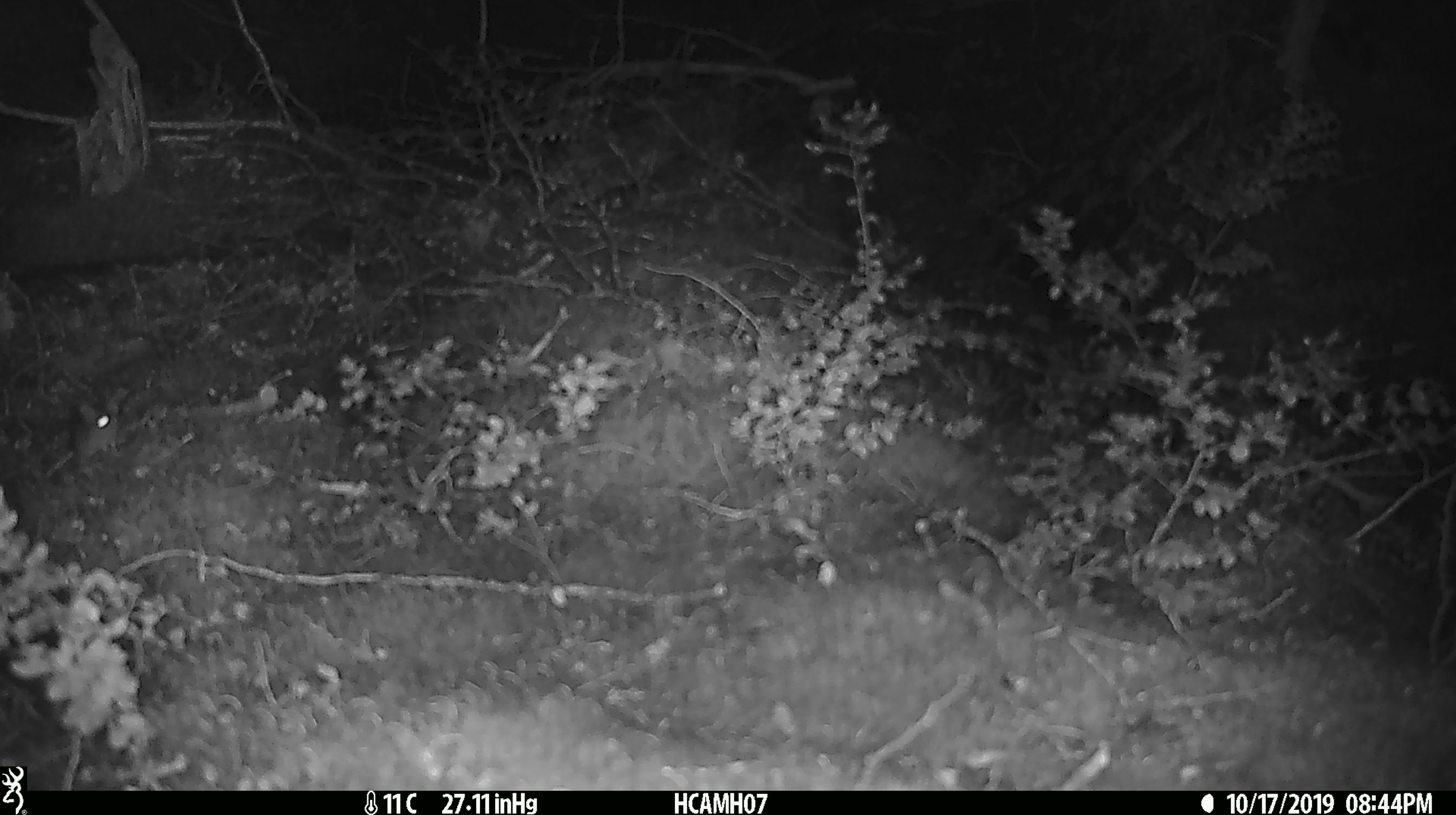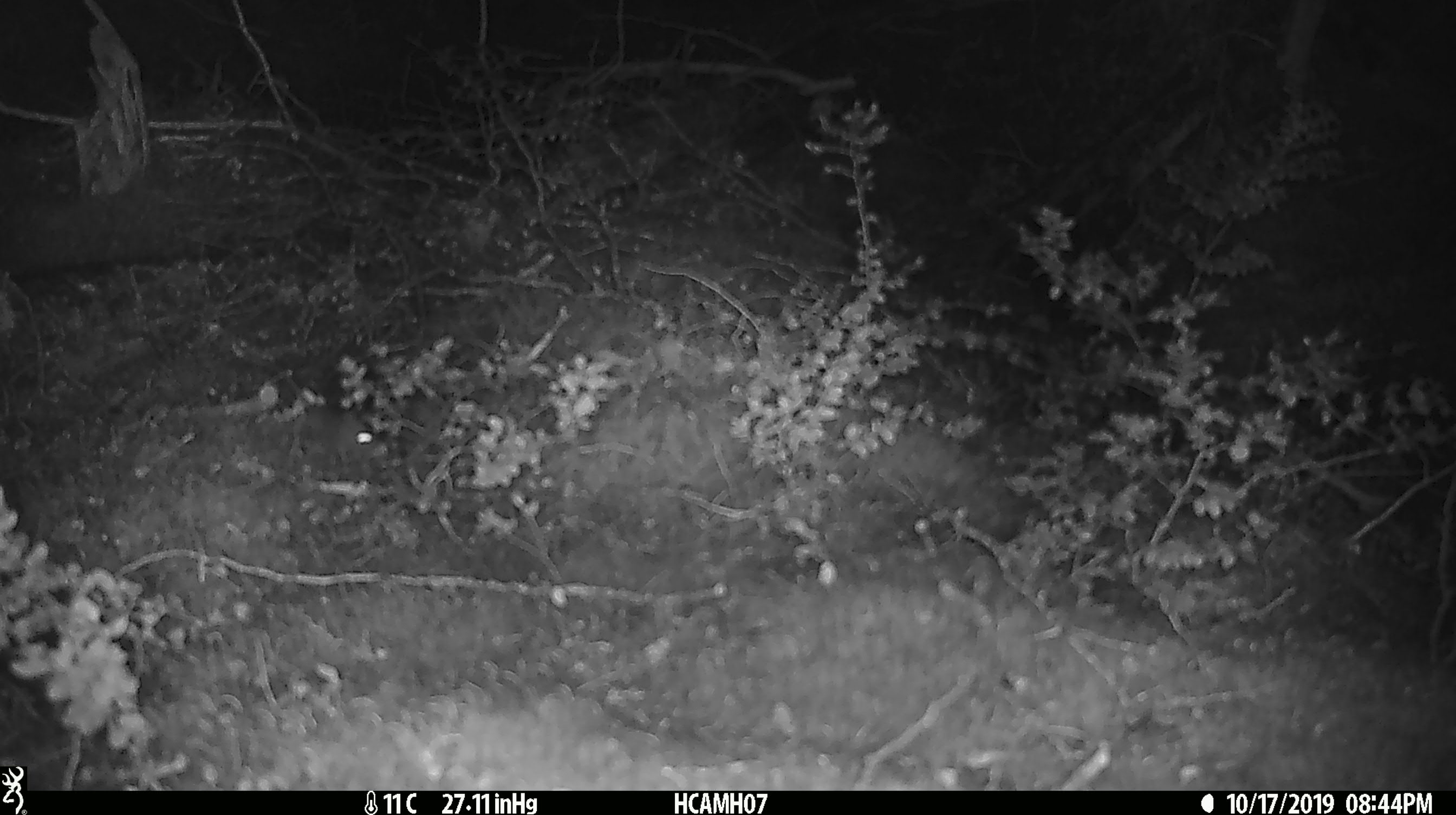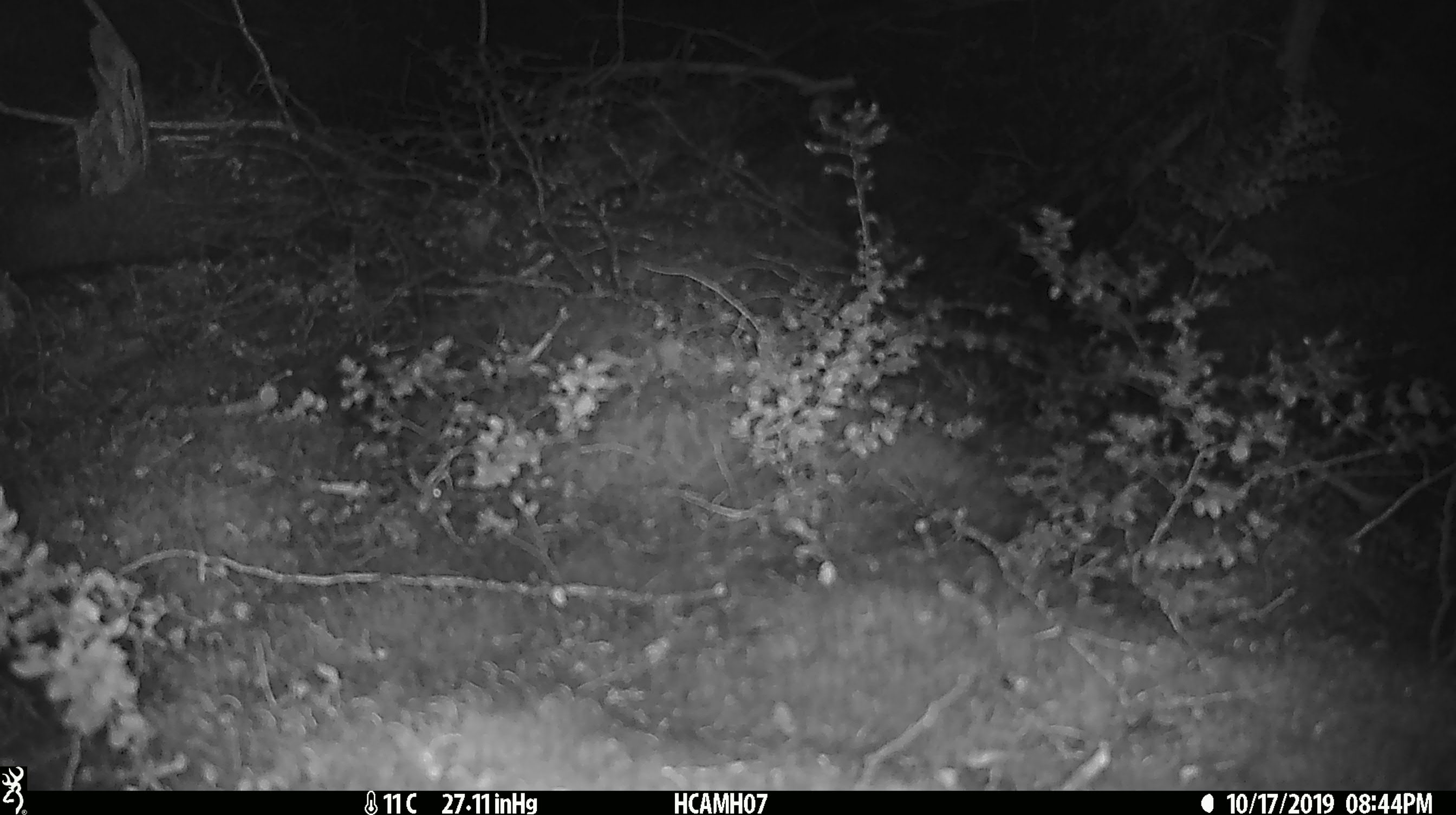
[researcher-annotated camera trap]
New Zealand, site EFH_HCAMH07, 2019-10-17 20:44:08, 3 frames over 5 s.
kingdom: Animalia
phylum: Chordata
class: Mammalia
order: Rodentia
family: Muridae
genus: Mus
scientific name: Mus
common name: mouse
Mouse (Mus).